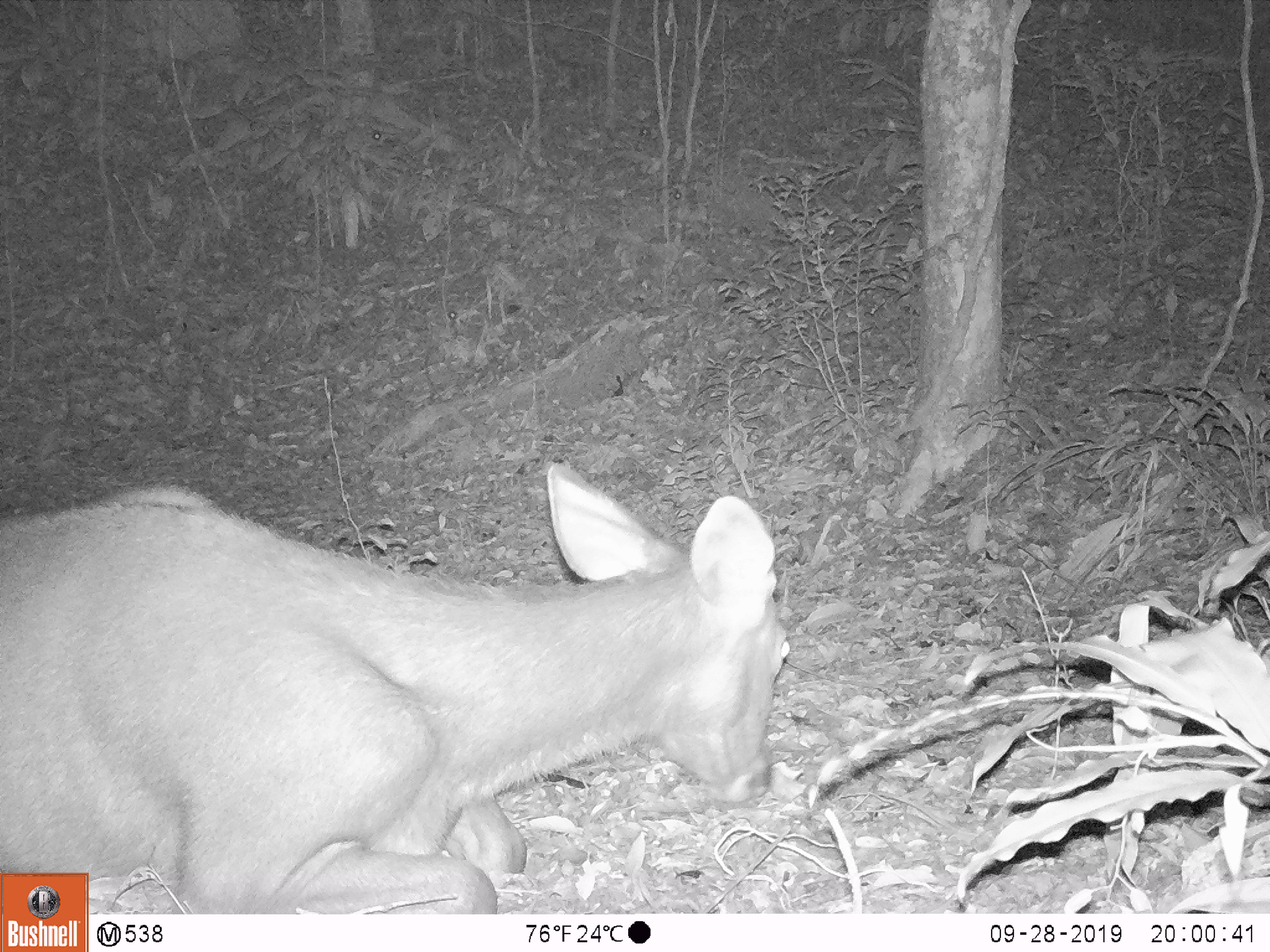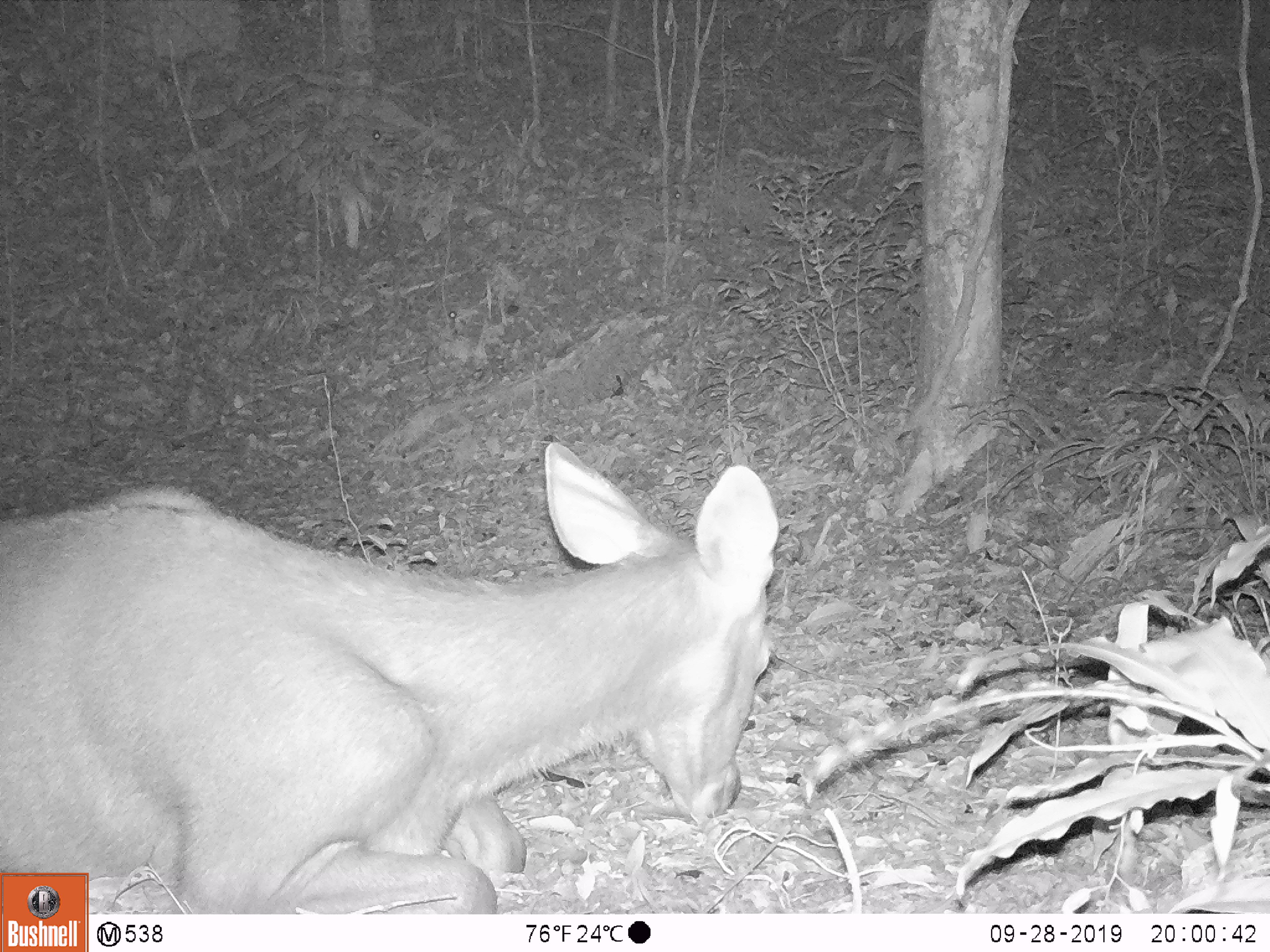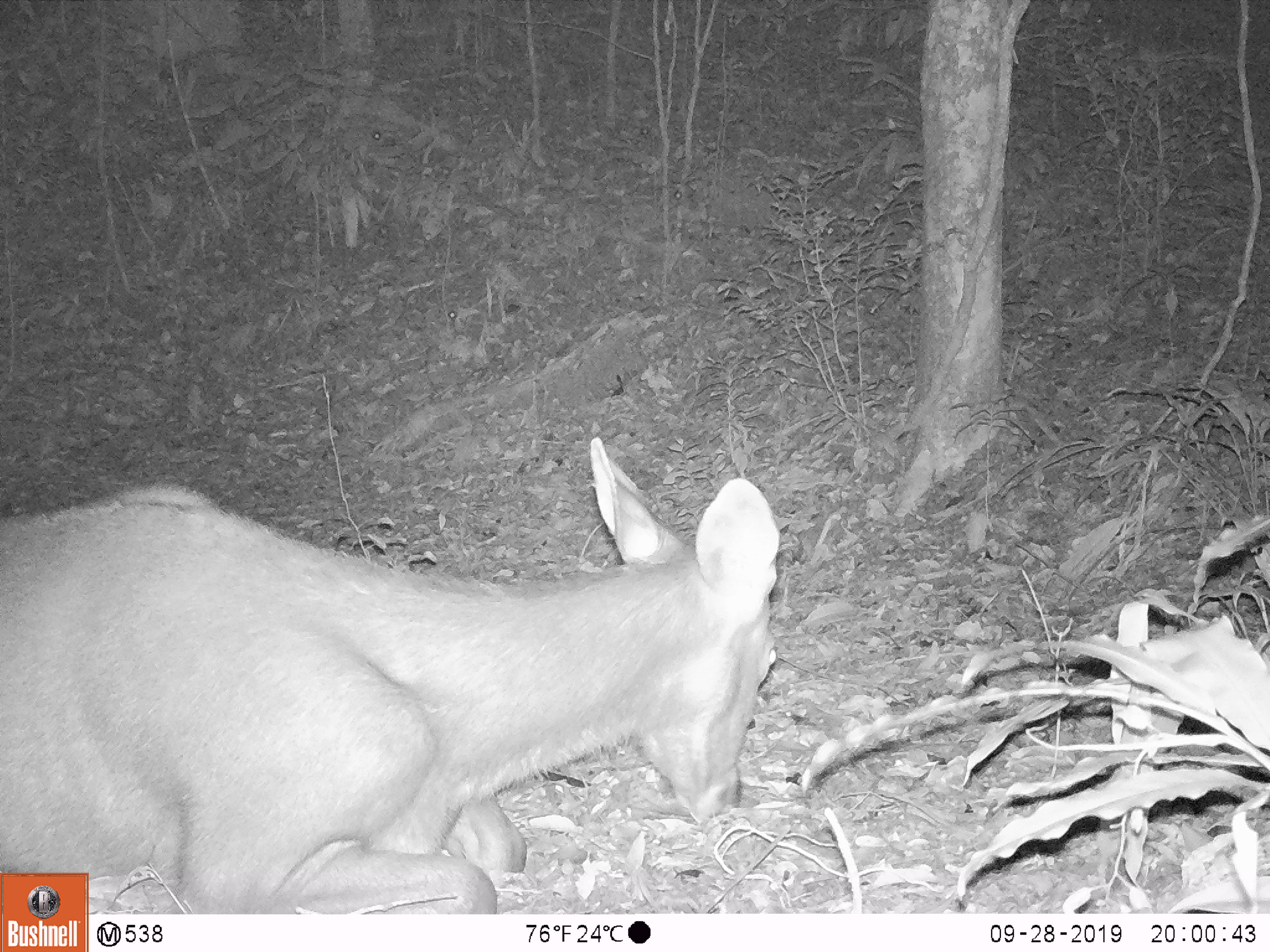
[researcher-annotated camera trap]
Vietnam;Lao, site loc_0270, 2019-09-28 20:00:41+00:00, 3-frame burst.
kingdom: Animalia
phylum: Chordata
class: Mammalia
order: Artiodactyla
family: Cervidae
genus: Rusa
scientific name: Rusa unicolor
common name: sambar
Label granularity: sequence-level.